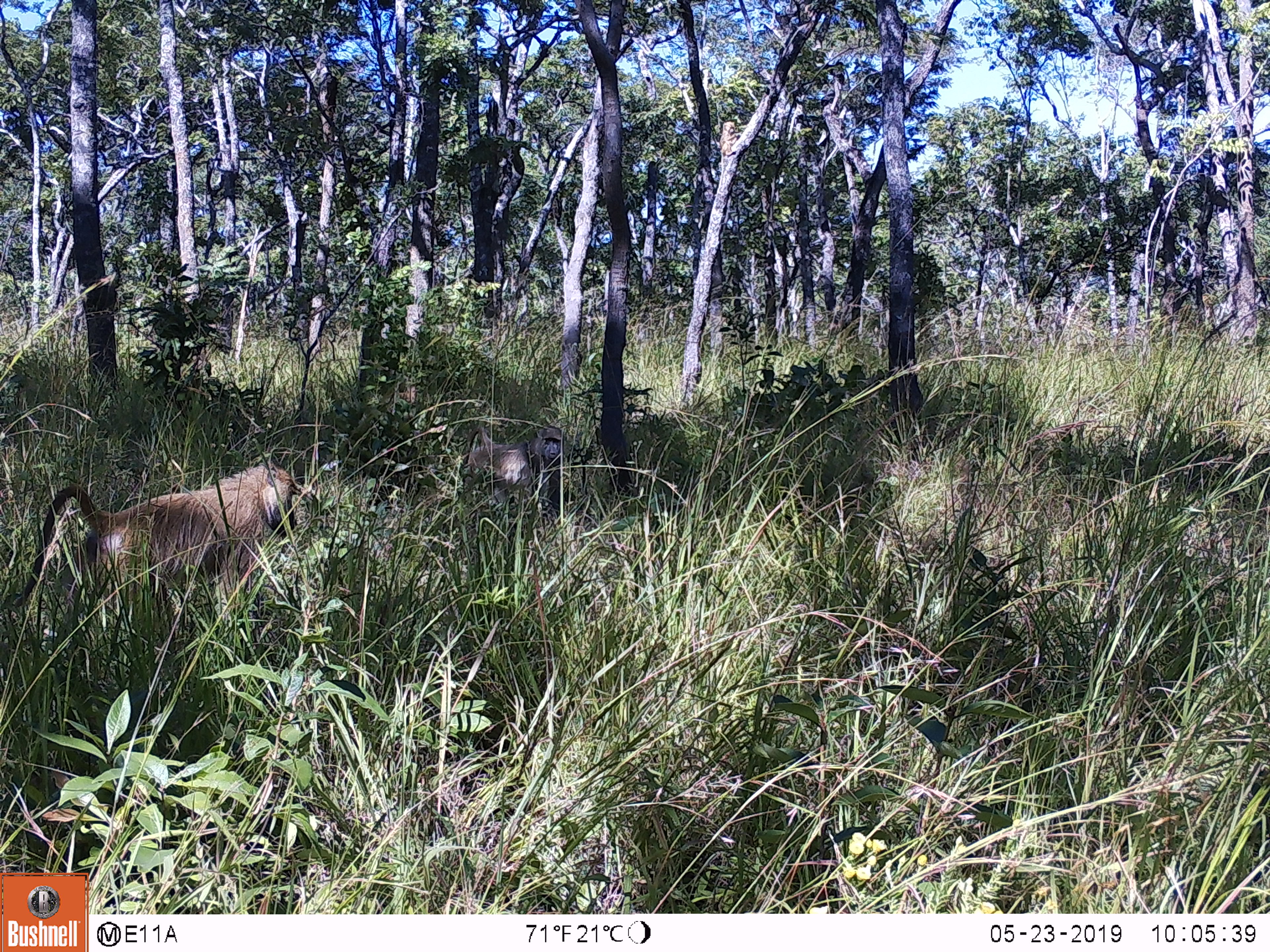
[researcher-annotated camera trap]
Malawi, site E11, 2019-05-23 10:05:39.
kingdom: Animalia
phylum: Chordata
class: Mammalia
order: Primates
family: Cercopithecidae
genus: Papio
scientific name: Papio cynocephalus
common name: yellow baboon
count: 2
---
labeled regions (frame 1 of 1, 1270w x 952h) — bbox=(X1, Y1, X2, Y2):
yellow baboon: bbox=(22, 452, 304, 618); bbox=(455, 419, 576, 496)